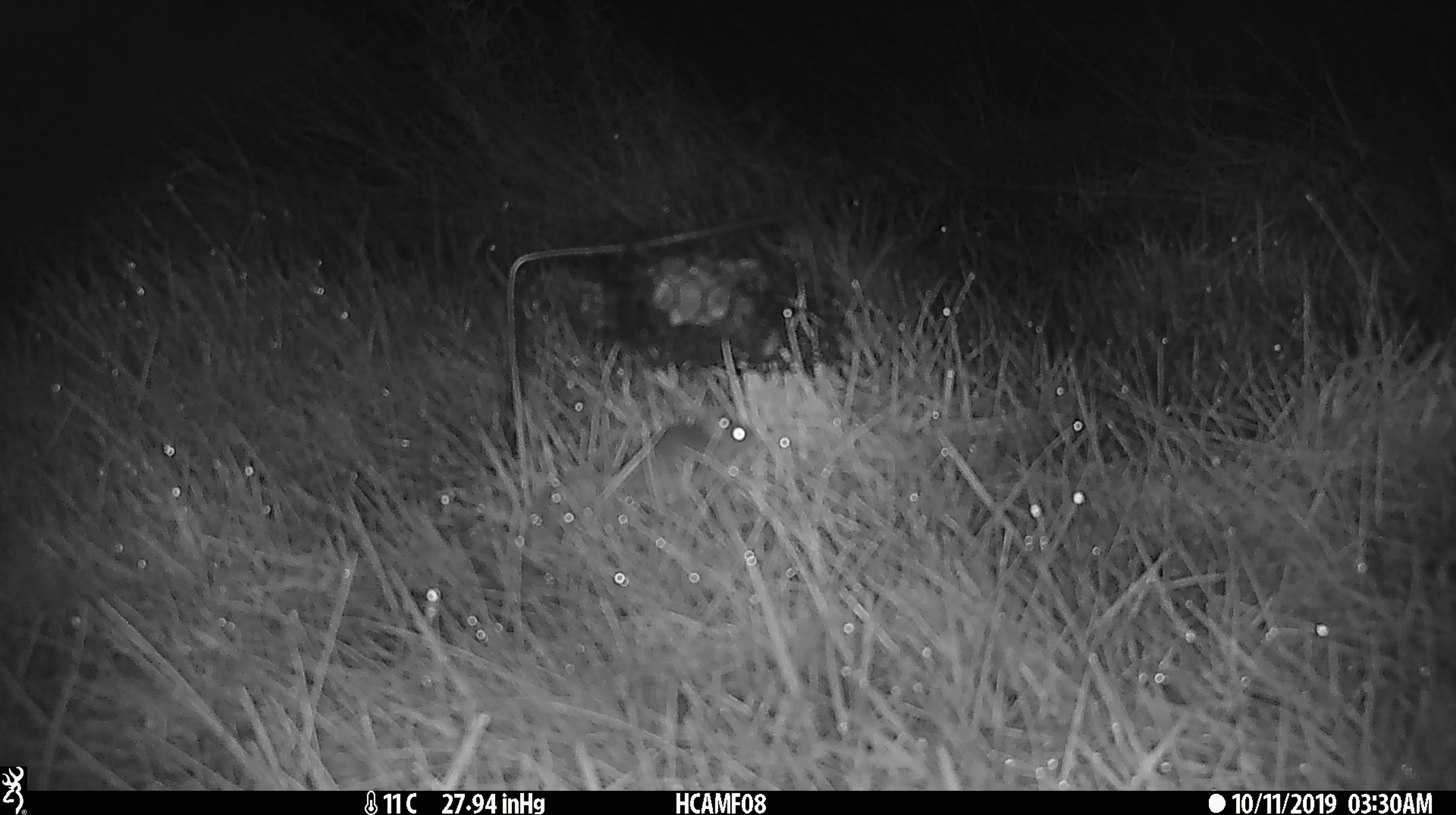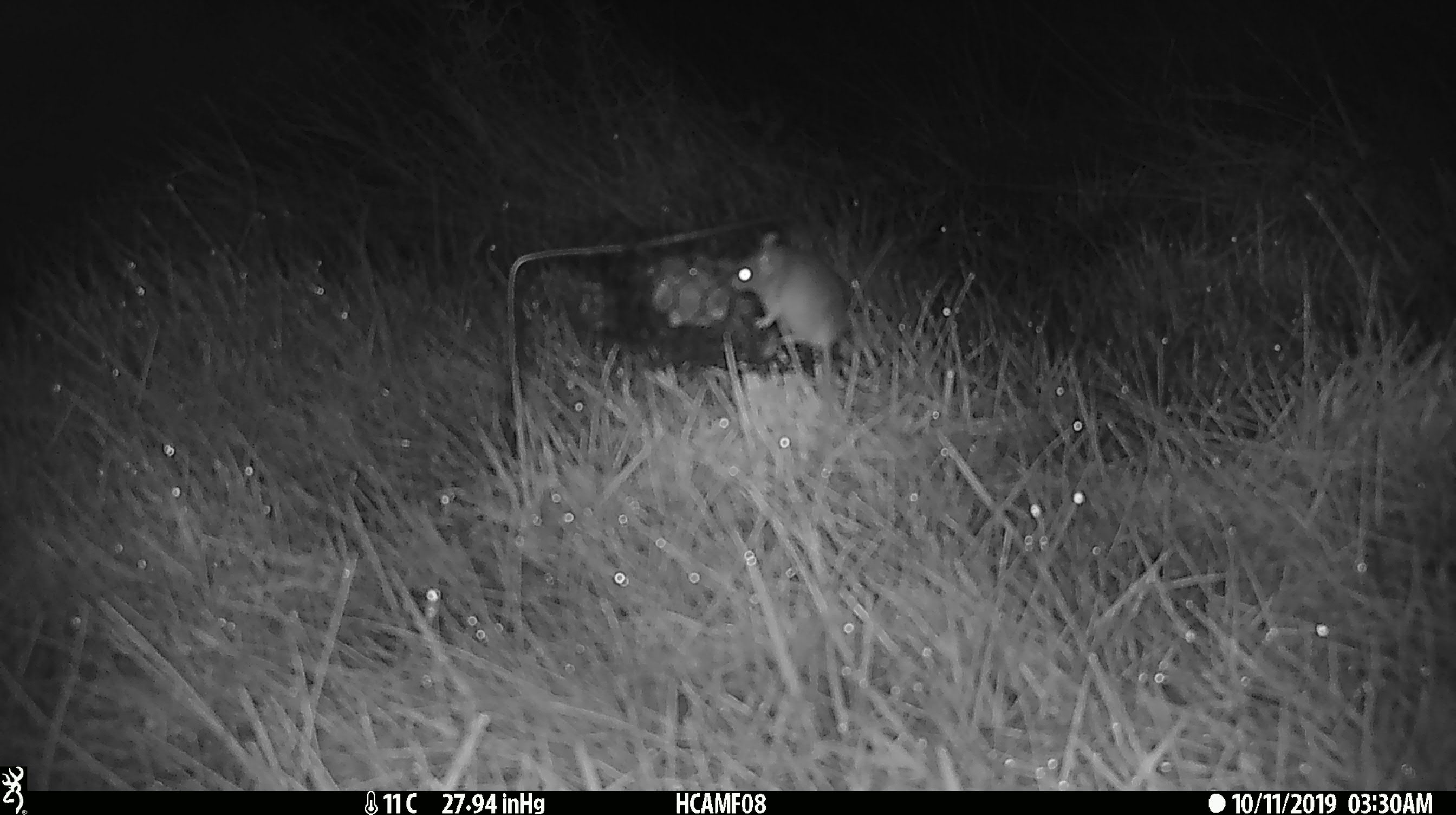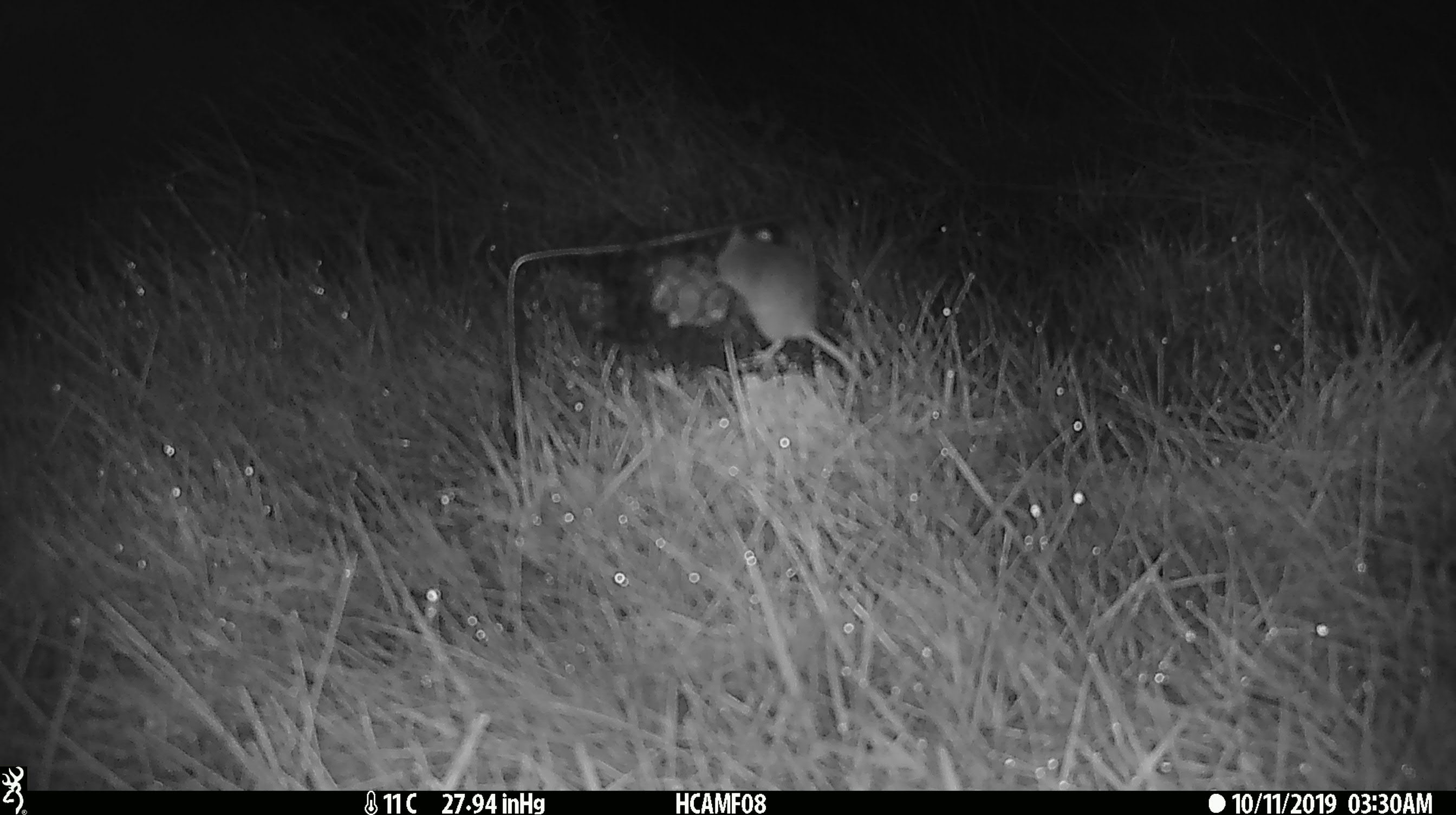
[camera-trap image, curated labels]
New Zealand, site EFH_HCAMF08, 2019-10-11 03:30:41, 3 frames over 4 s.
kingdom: Animalia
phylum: Chordata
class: Mammalia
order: Rodentia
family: Muridae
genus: Mus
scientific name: Mus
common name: mouse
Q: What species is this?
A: Mouse (Mus).